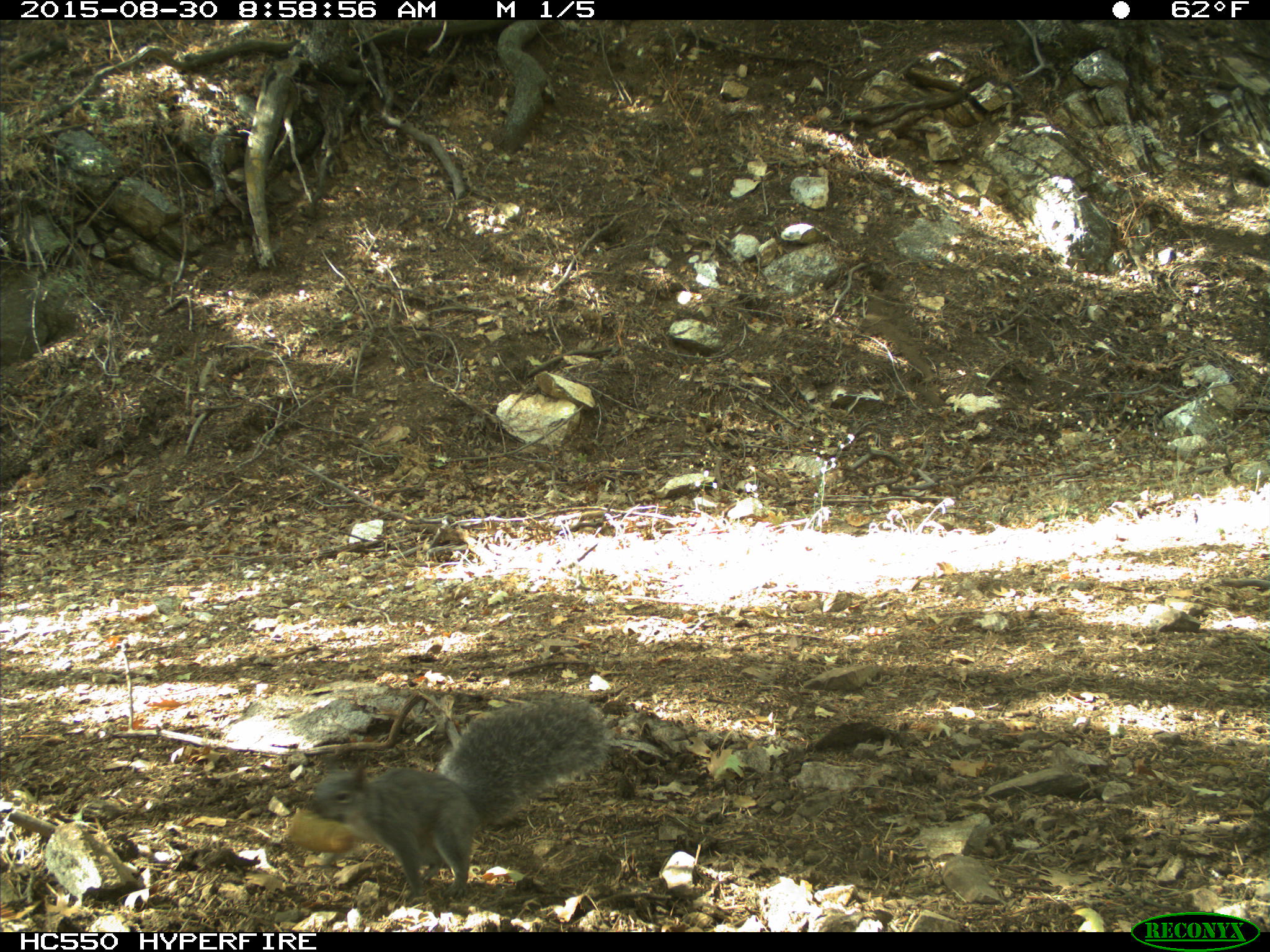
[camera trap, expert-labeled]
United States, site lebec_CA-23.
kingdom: Animalia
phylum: Chordata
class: Mammalia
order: Rodentia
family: Sciuridae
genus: Sciurus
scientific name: Sciurus carolinensis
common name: eastern gray squirrel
Sciurus carolinensis (eastern gray squirrel).